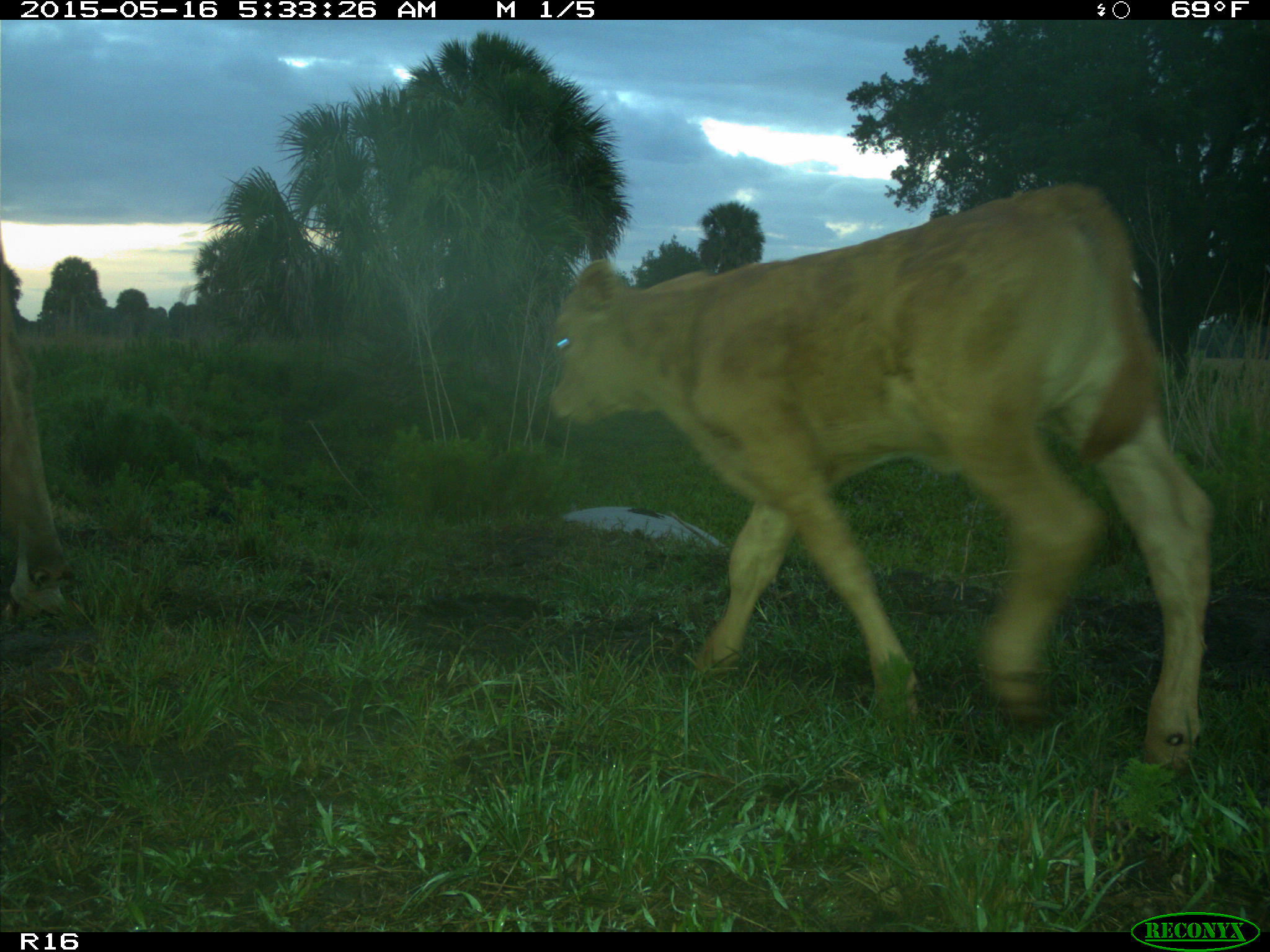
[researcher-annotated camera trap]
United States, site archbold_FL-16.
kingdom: Animalia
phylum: Chordata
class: Mammalia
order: Artiodactyla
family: Bovidae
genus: Bos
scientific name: Bos taurus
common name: domestic cow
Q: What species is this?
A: Bos taurus (domestic cow).